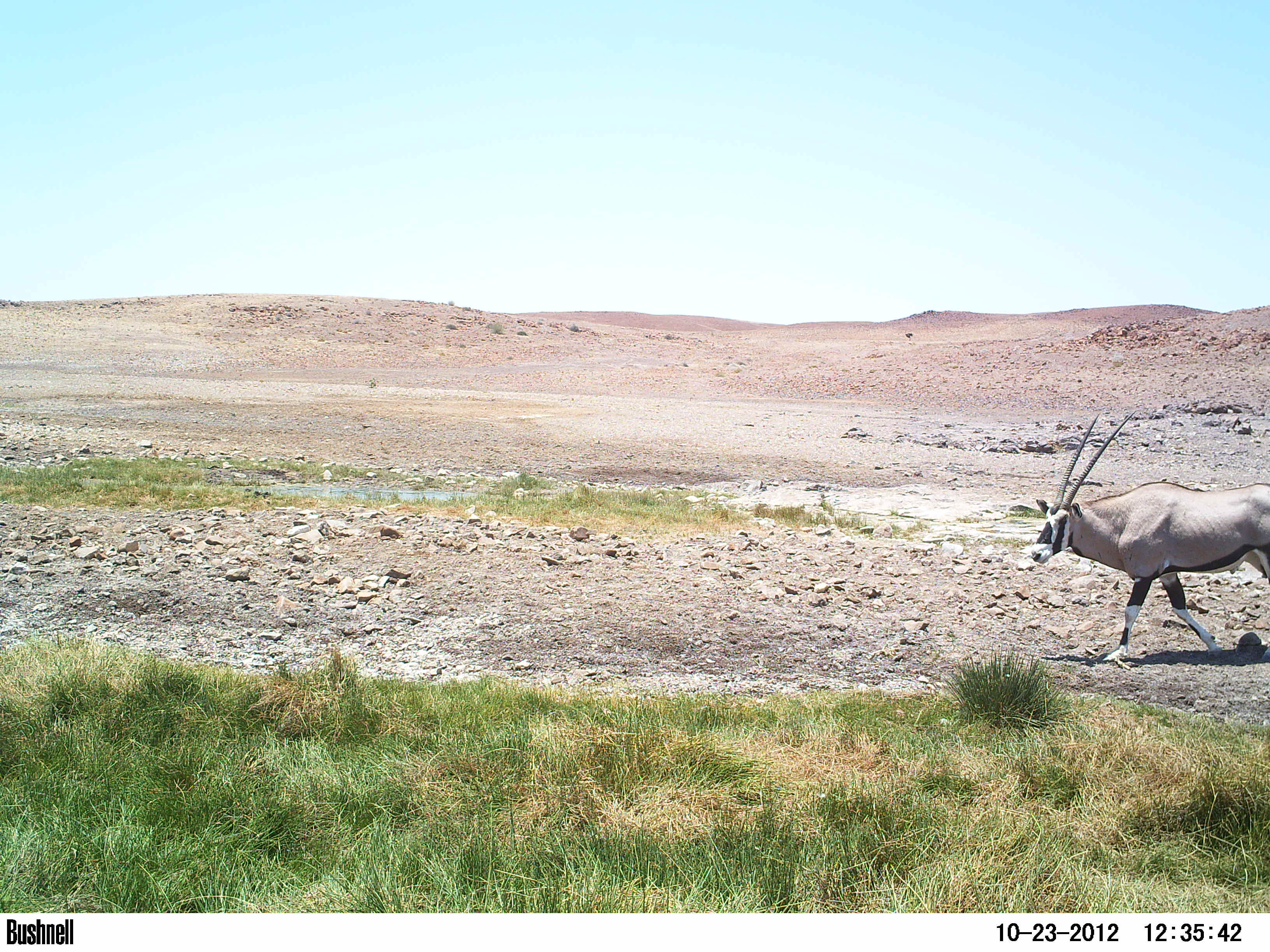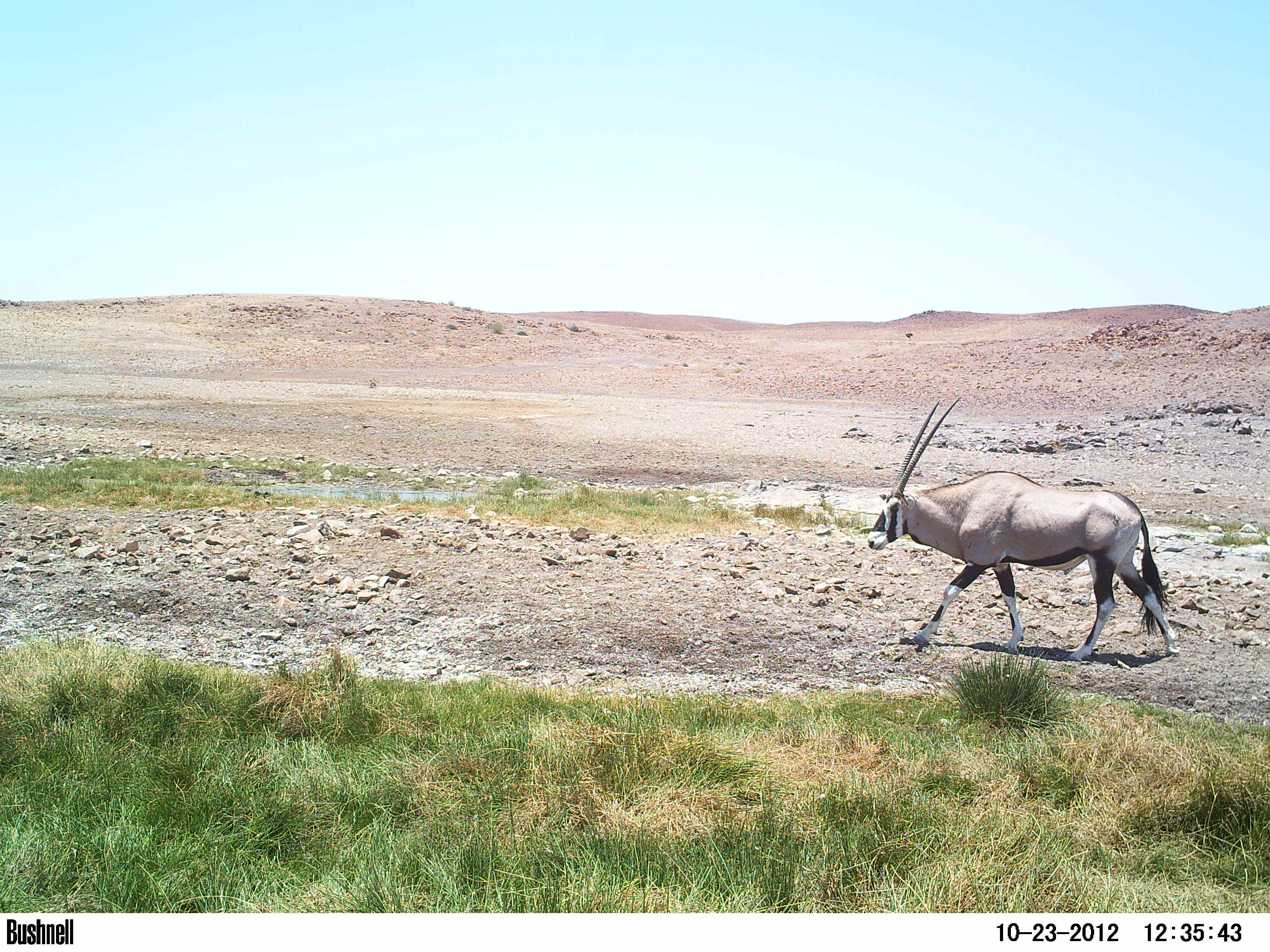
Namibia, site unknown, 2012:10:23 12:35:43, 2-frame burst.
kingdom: Animalia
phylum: Chordata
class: Mammalia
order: Artiodactyla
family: Bovidae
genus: Oryx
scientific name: Oryx gazella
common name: gemsbok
Oryx gazella (gemsbok).